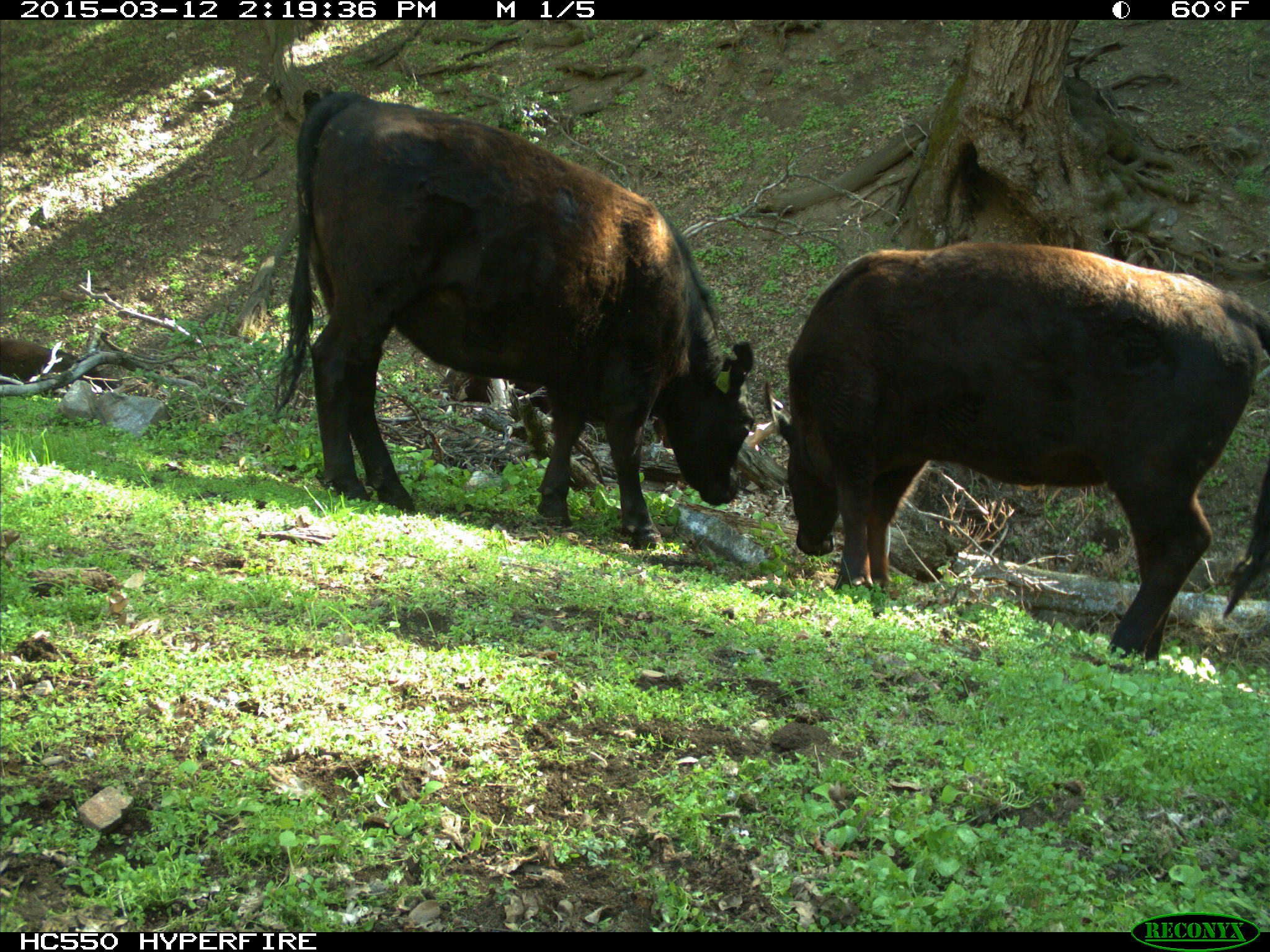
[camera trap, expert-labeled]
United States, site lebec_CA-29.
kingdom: Animalia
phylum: Chordata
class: Mammalia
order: Artiodactyla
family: Bovidae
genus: Bos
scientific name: Bos taurus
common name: domestic cow